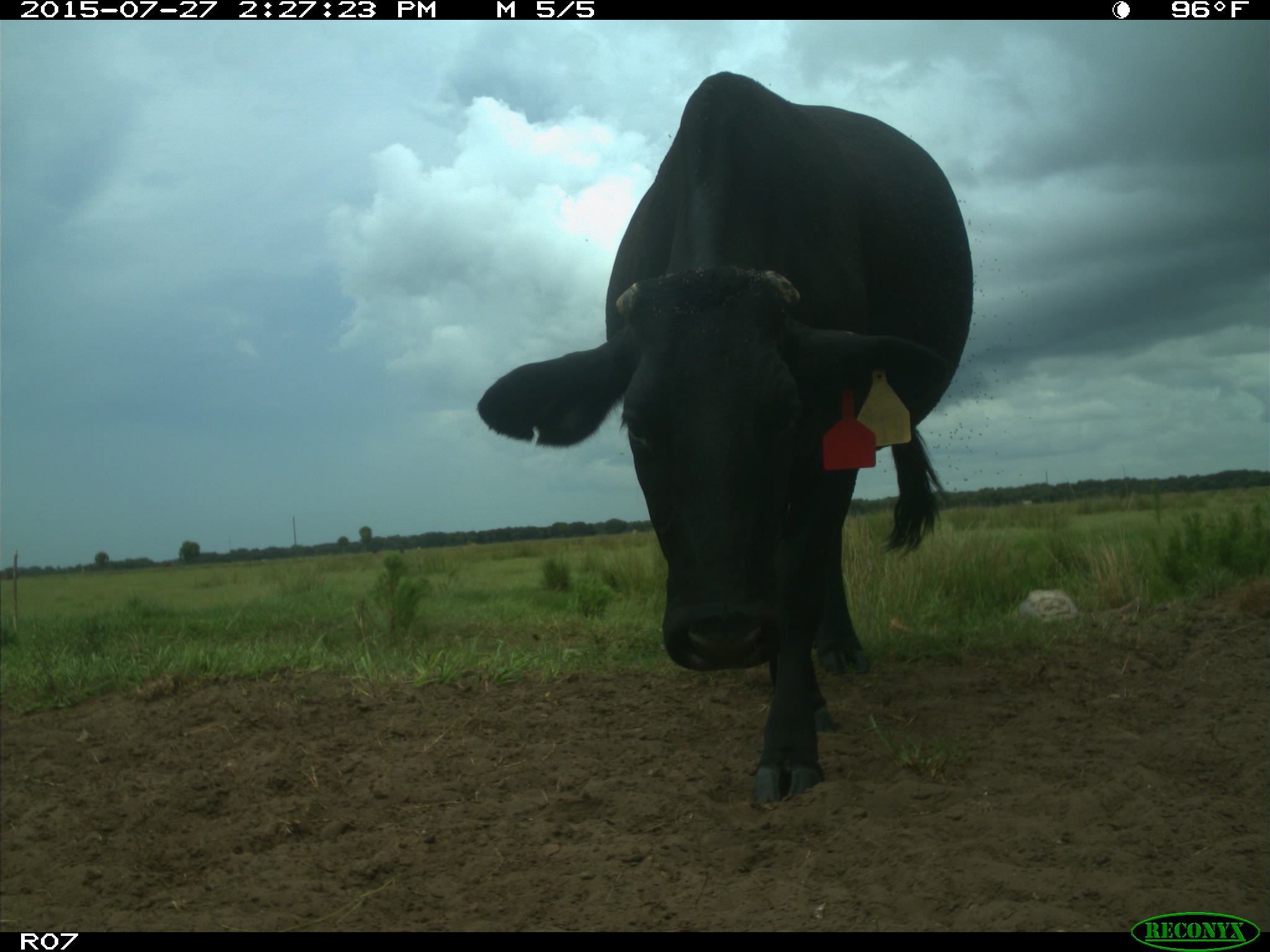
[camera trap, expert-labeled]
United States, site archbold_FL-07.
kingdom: Animalia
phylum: Chordata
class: Mammalia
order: Artiodactyla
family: Bovidae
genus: Bos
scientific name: Bos taurus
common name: domestic cow